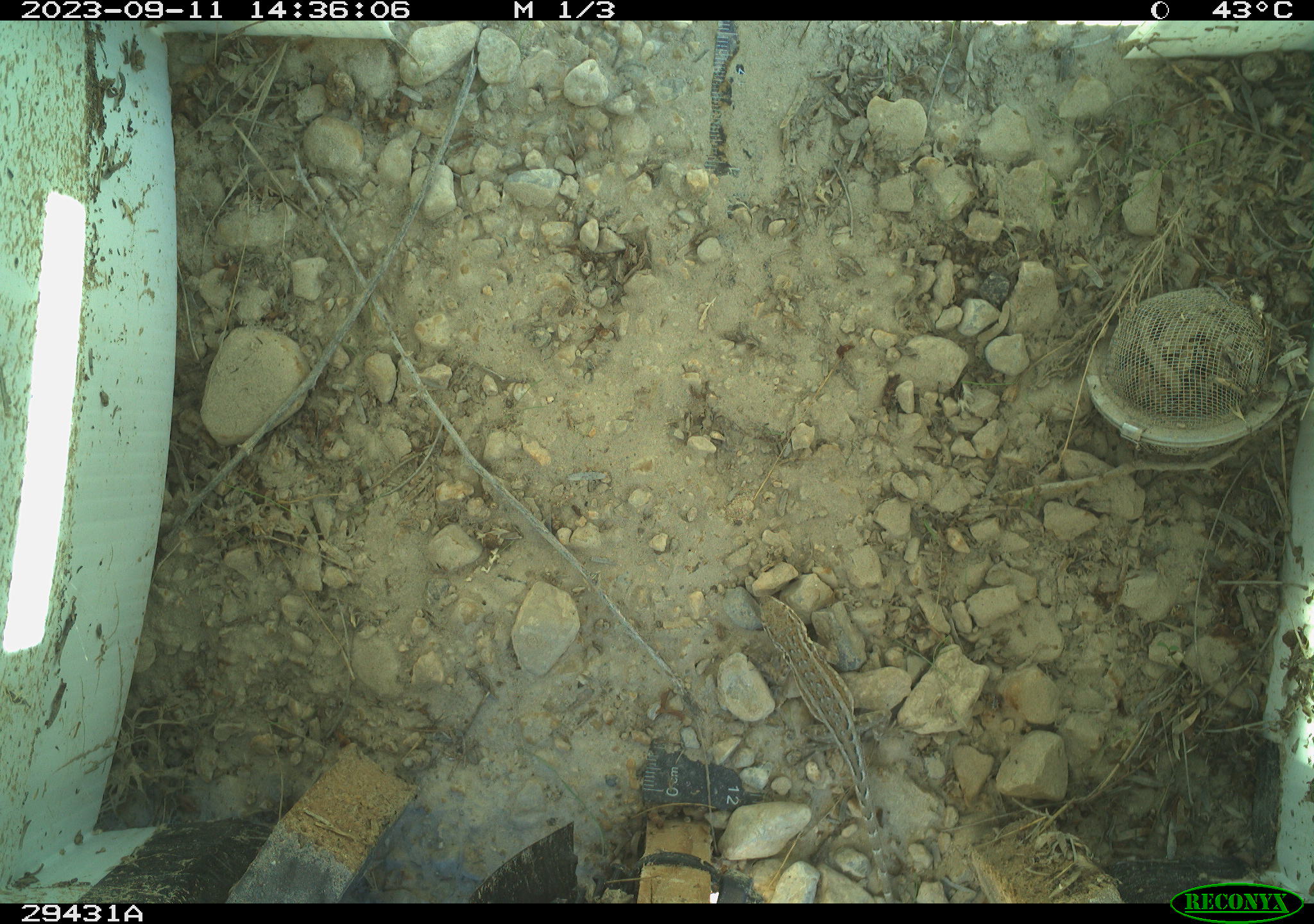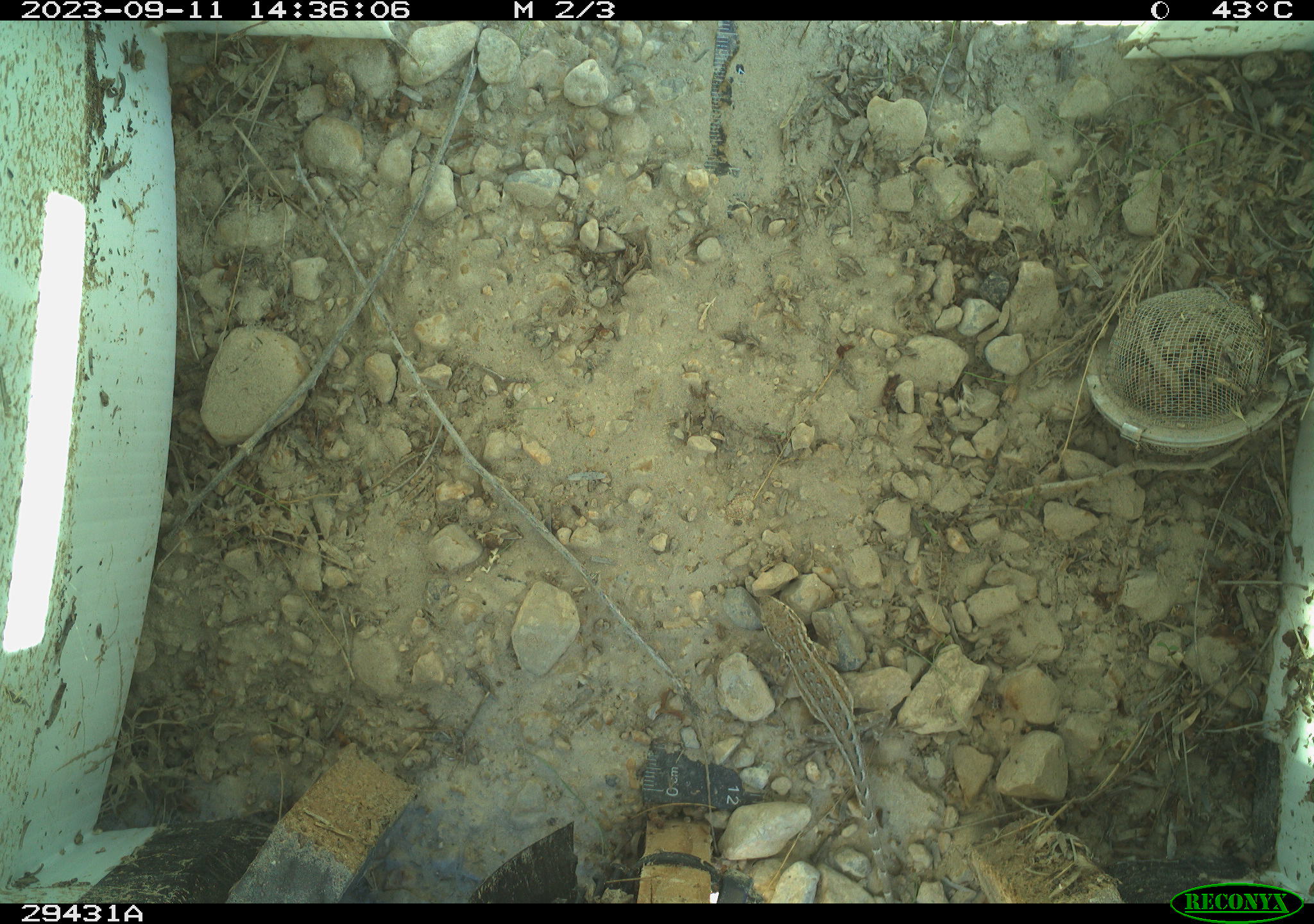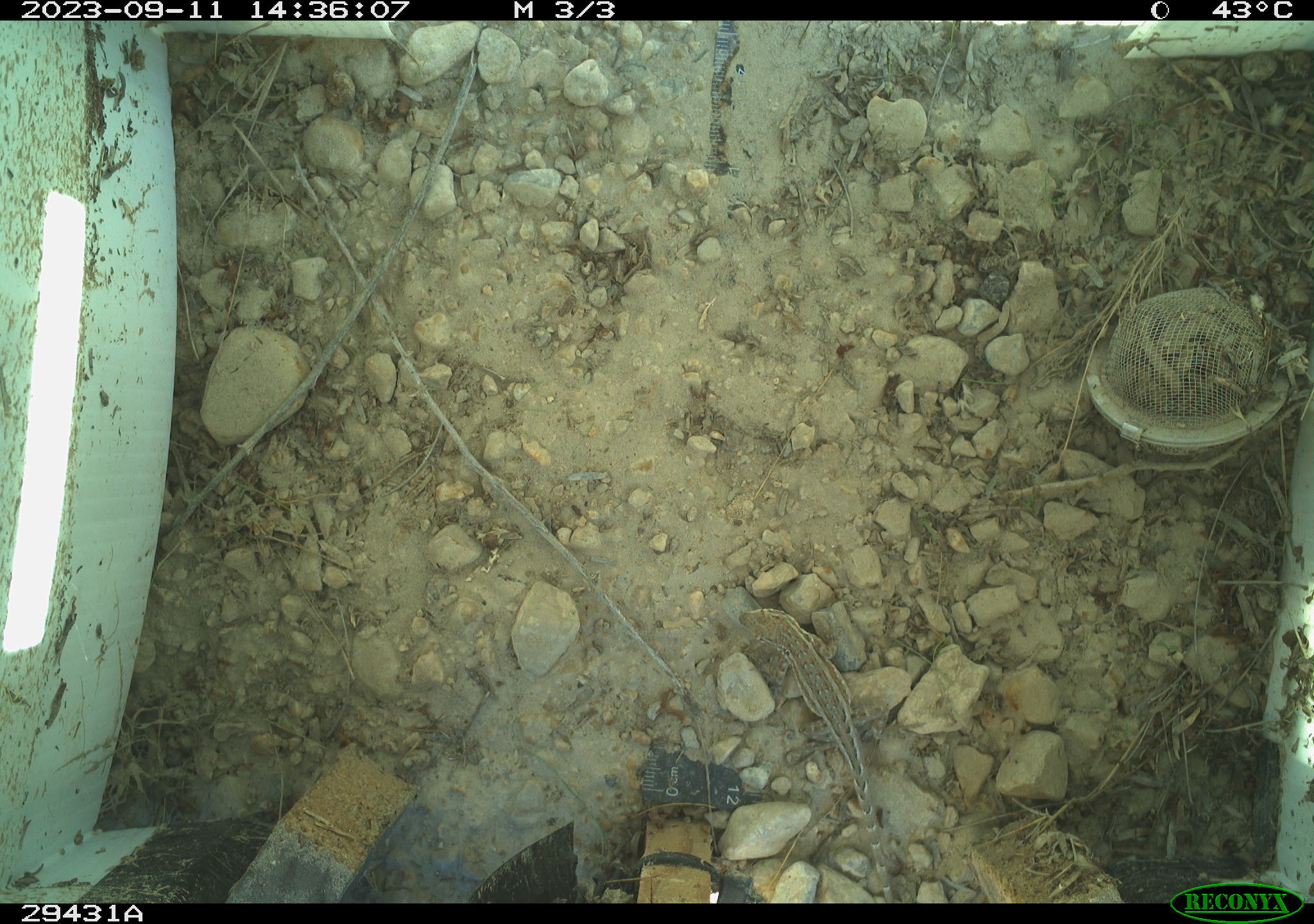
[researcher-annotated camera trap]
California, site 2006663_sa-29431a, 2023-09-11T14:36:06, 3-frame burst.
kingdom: Animalia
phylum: Chordata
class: Reptilia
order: Squamata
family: Phrynosomatidae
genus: Sceloporus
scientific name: Sceloporus graciosus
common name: common sagebrush lizard